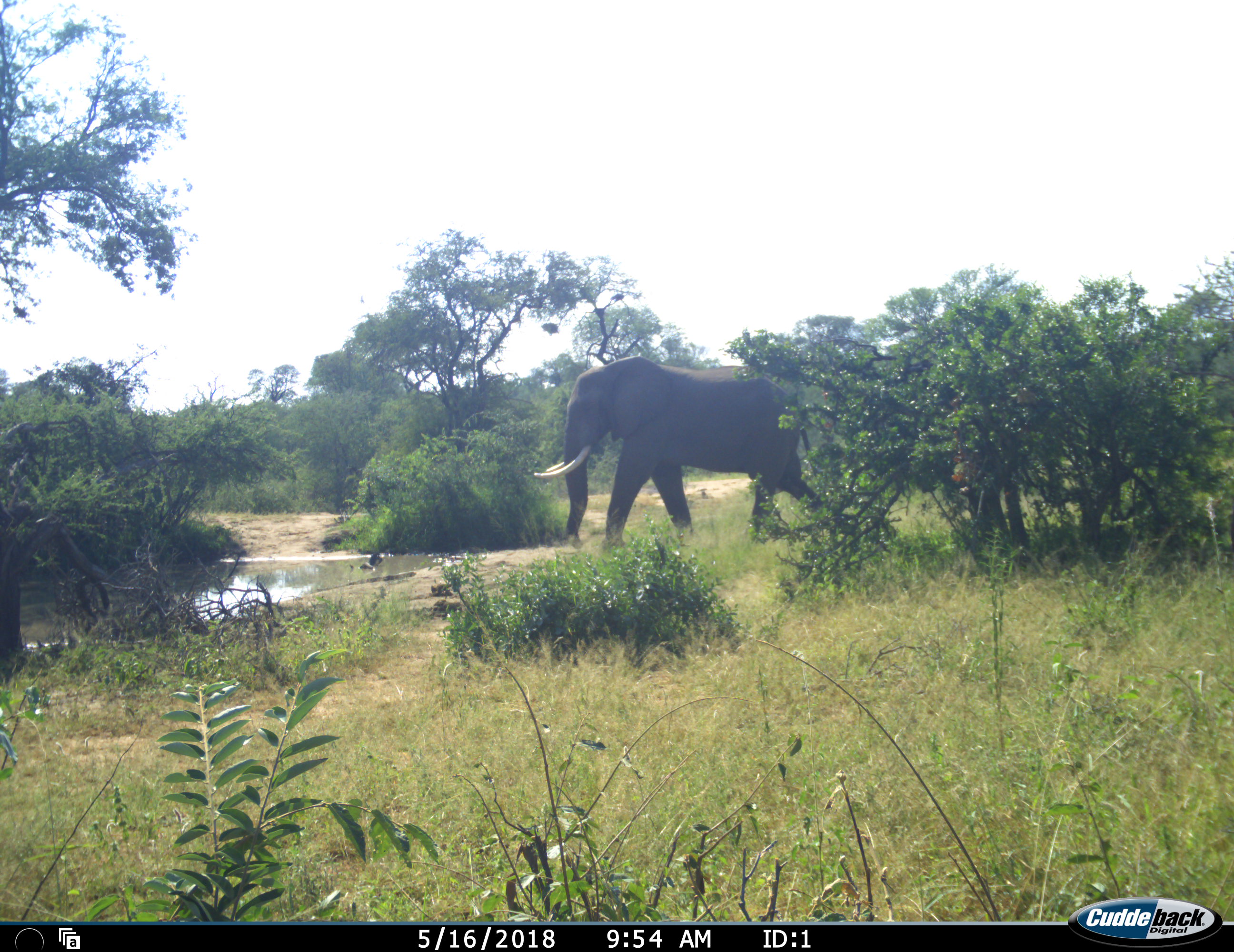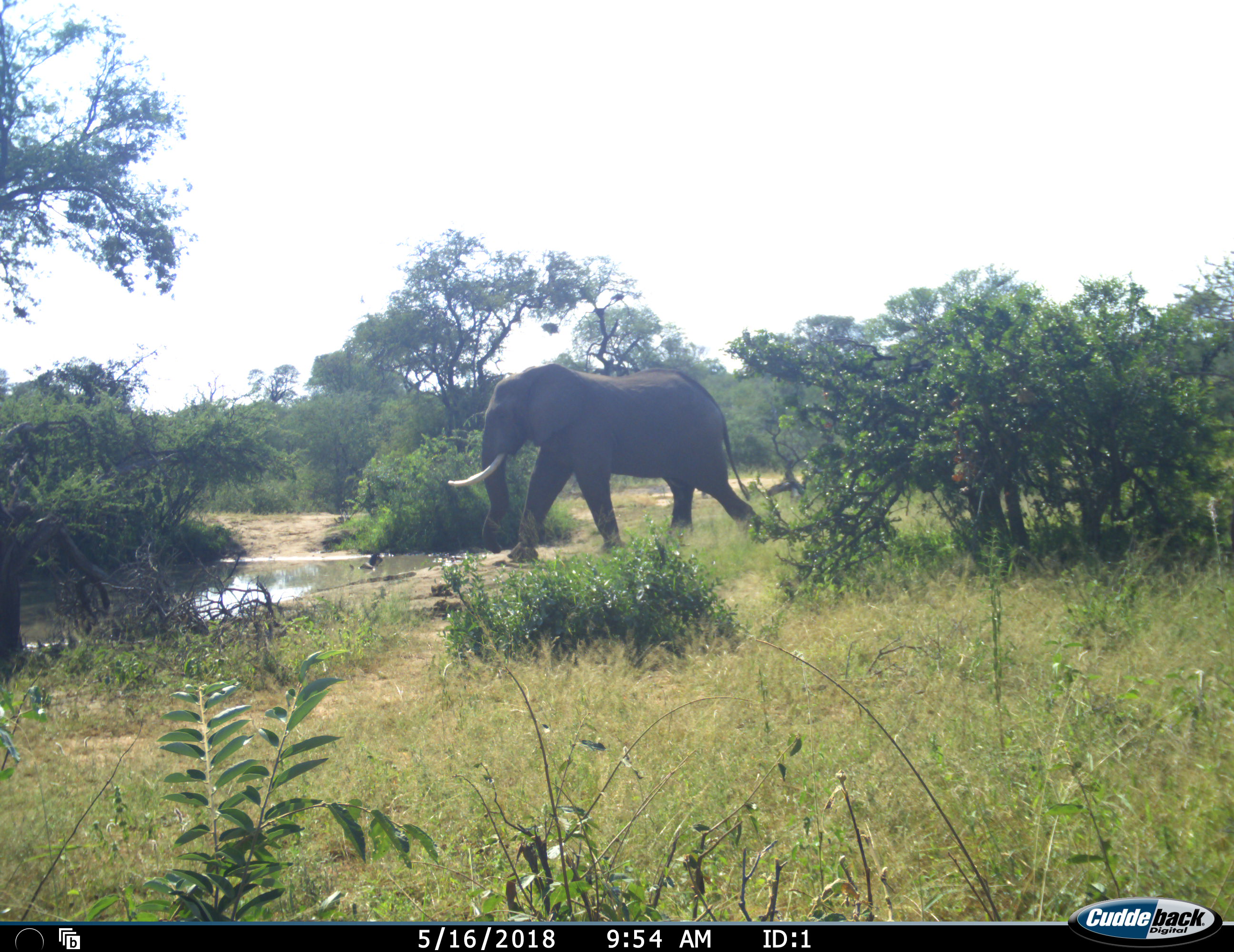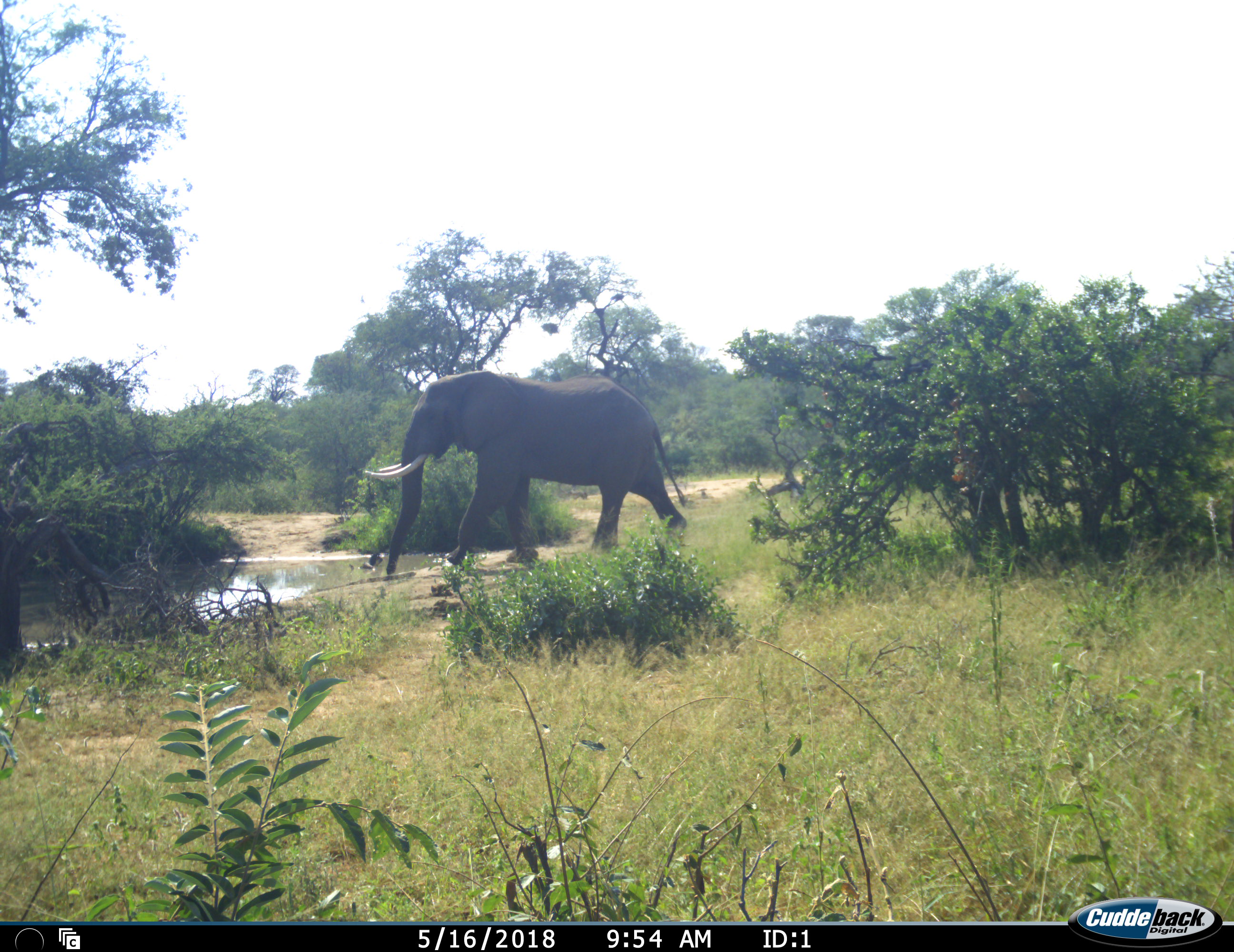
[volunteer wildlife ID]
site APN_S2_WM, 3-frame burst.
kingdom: Animalia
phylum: Chordata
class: Mammalia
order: Proboscidea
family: Elephantidae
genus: Loxodonta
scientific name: Loxodonta africana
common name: african bush elephant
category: elephant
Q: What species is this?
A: Elephant (african bush elephant) (Loxodonta africana).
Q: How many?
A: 1.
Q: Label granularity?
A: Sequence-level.